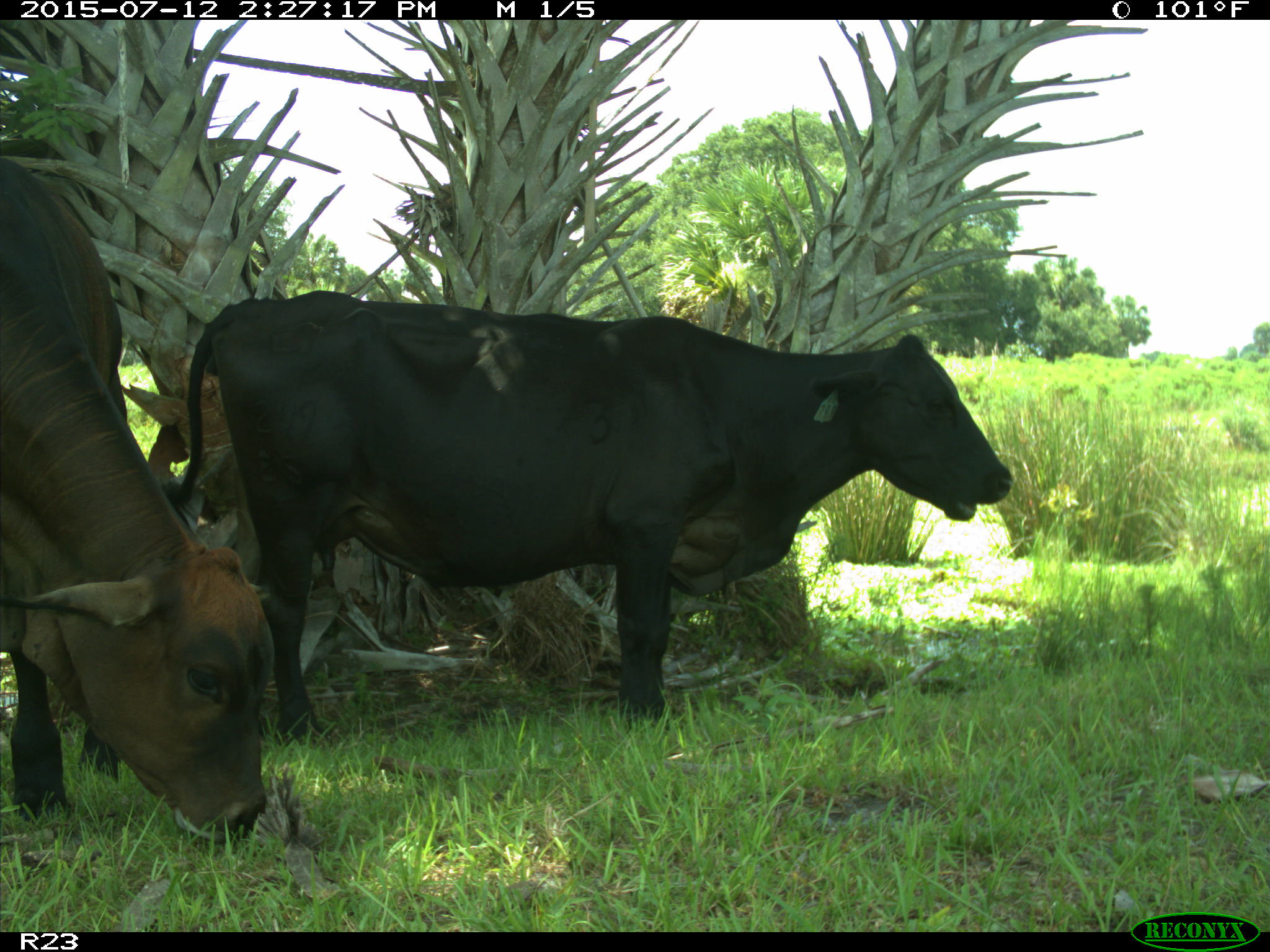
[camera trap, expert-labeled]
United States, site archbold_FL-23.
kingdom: Animalia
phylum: Chordata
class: Mammalia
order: Artiodactyla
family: Bovidae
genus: Bos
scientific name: Bos taurus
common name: domestic cow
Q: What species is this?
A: Bos taurus (domestic cow).